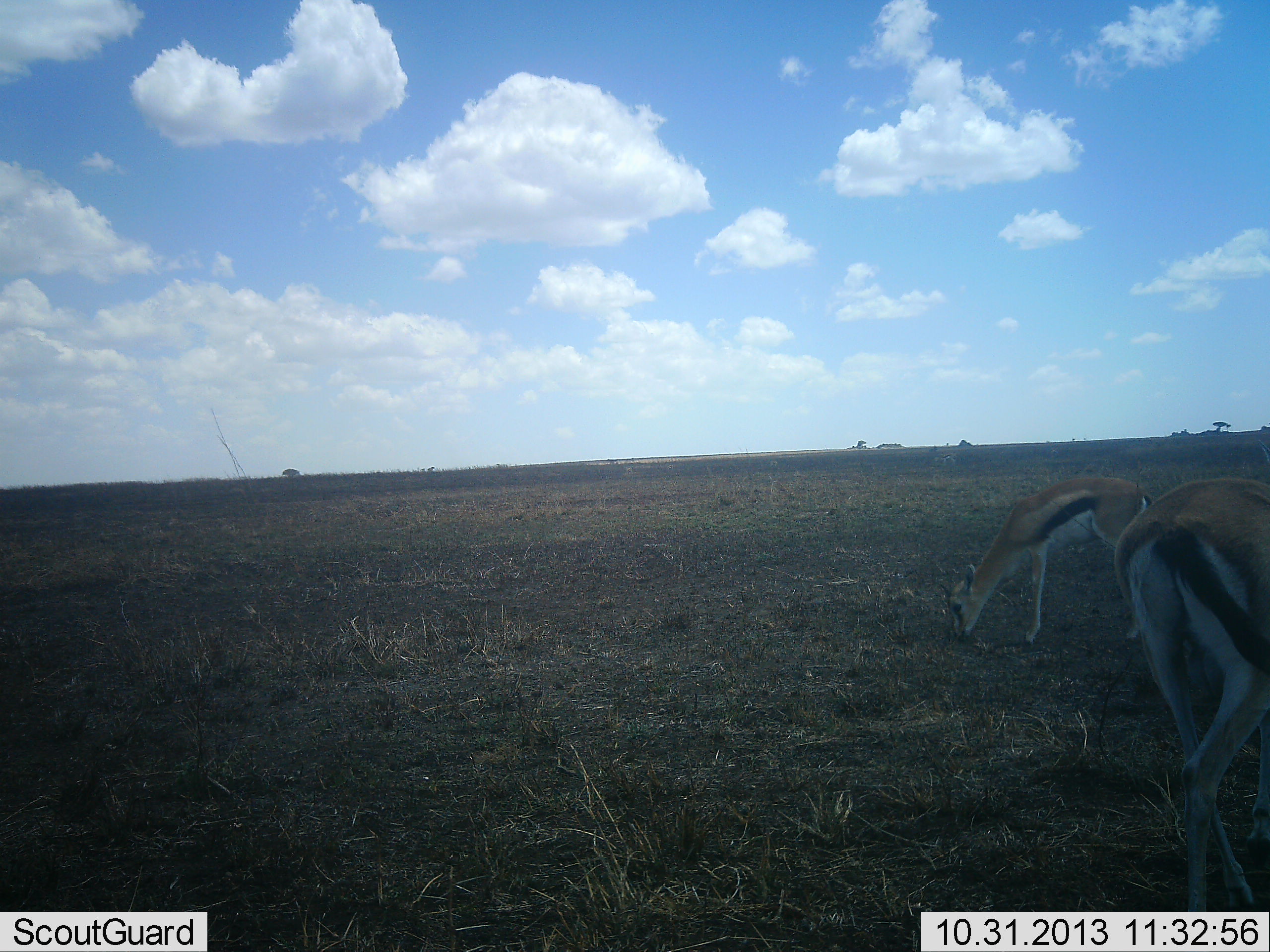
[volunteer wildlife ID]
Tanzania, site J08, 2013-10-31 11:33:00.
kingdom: Animalia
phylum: Chordata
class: Mammalia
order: Artiodactyla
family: Bovidae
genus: Eudorcas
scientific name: Eudorcas thomsonii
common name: thomson's gazelle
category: gazellethomsons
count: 2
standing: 37%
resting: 0%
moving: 0%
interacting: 0%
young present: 0%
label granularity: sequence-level